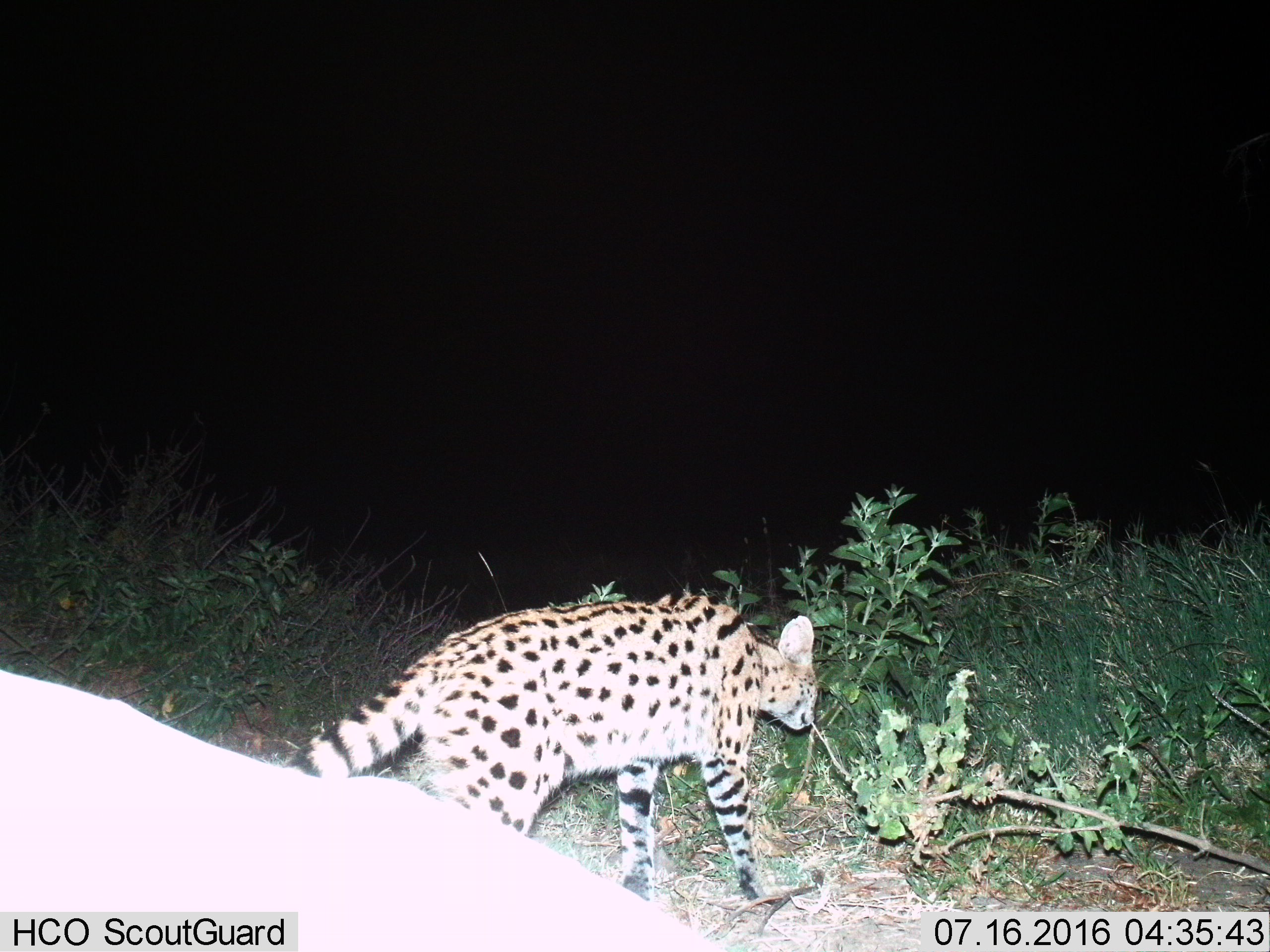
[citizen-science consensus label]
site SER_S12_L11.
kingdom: Animalia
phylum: Chordata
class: Mammalia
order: Carnivora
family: Felidae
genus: Leptailurus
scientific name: Leptailurus serval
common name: serval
Serval (Leptailurus serval), count 1. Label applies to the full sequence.